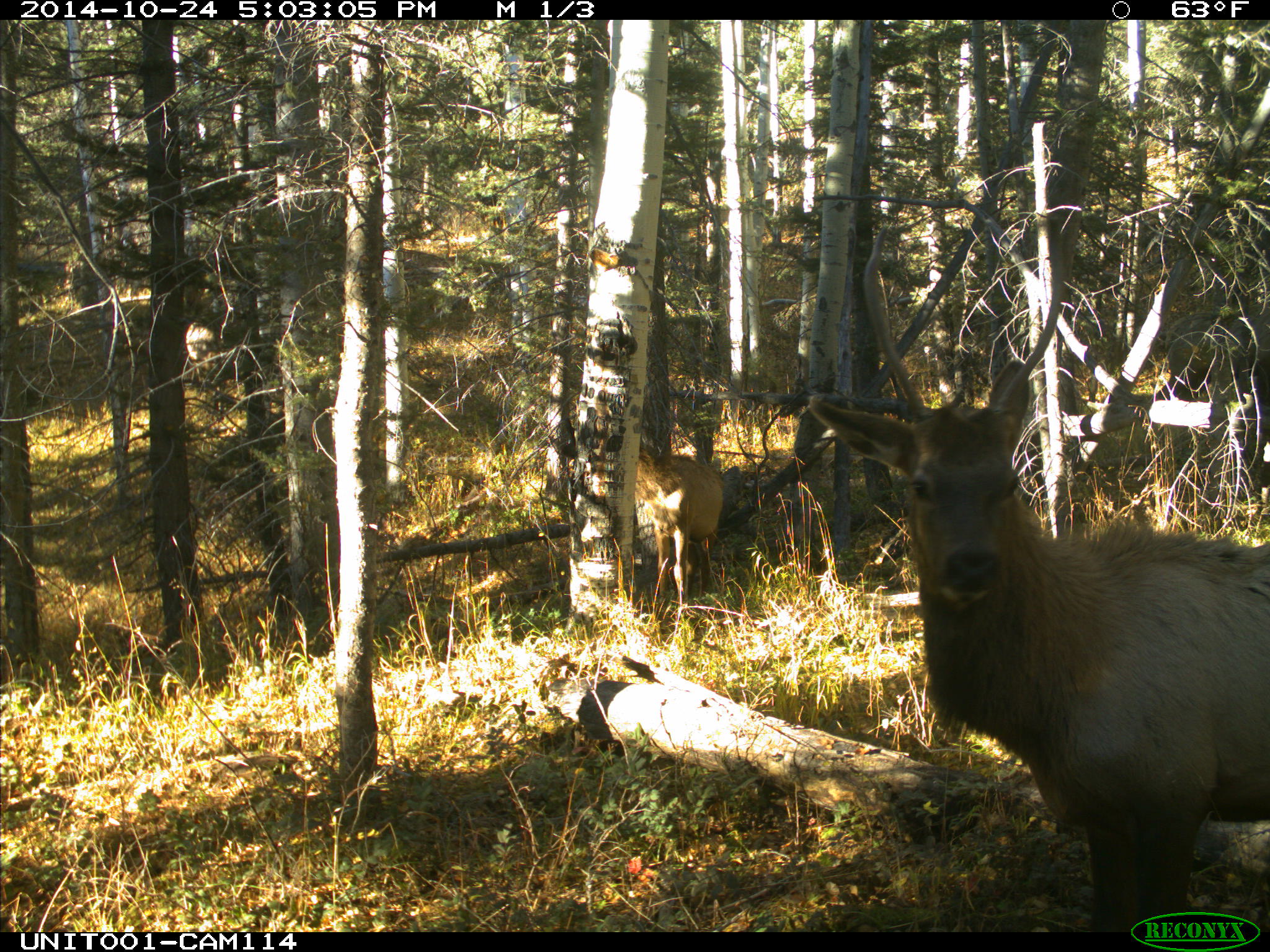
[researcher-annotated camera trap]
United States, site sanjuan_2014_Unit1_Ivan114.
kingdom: Animalia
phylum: Chordata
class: Mammalia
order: Artiodactyla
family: Cervidae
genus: Cervus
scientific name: Cervus elaphus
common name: red deer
Cervus elaphus (red deer).